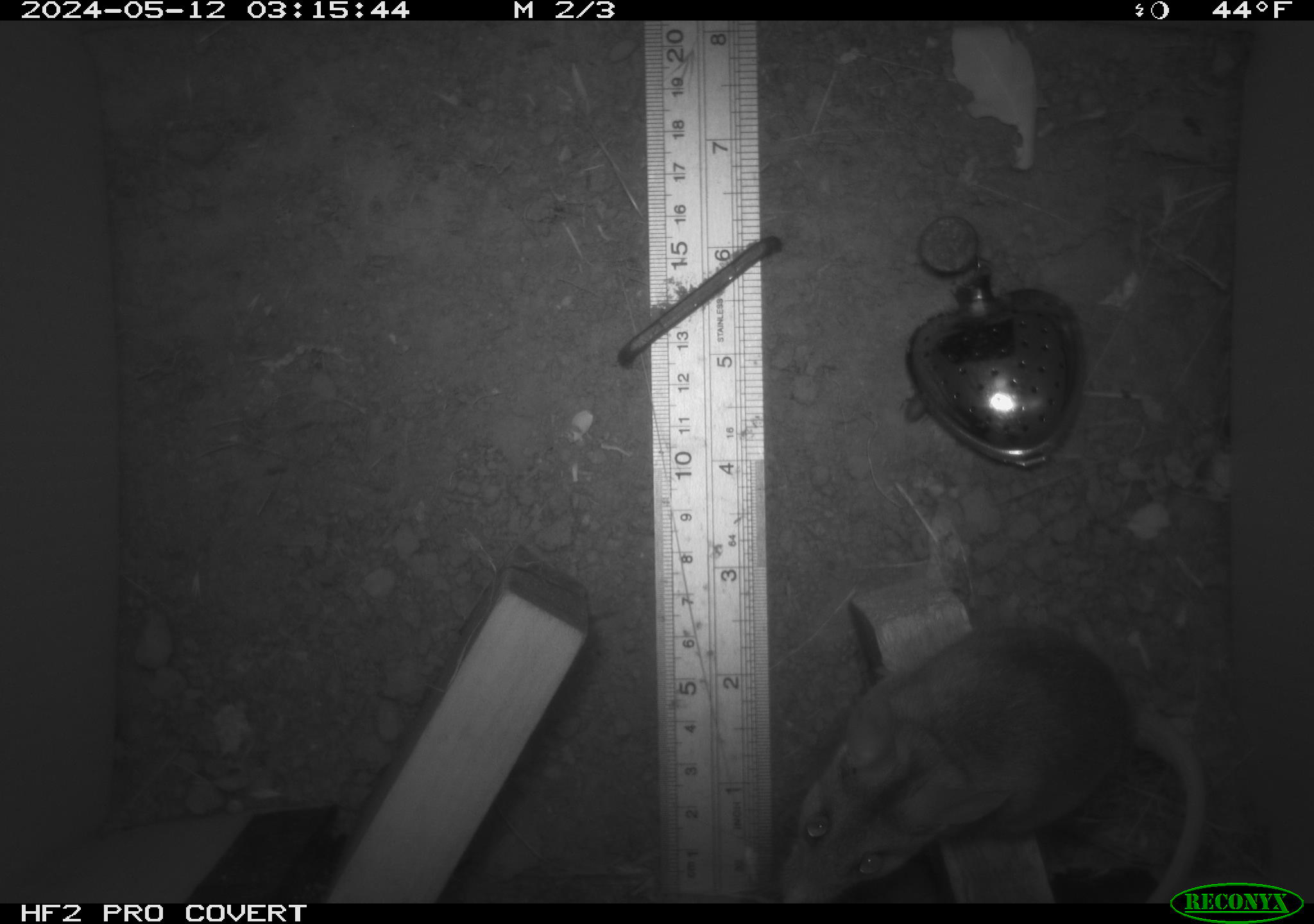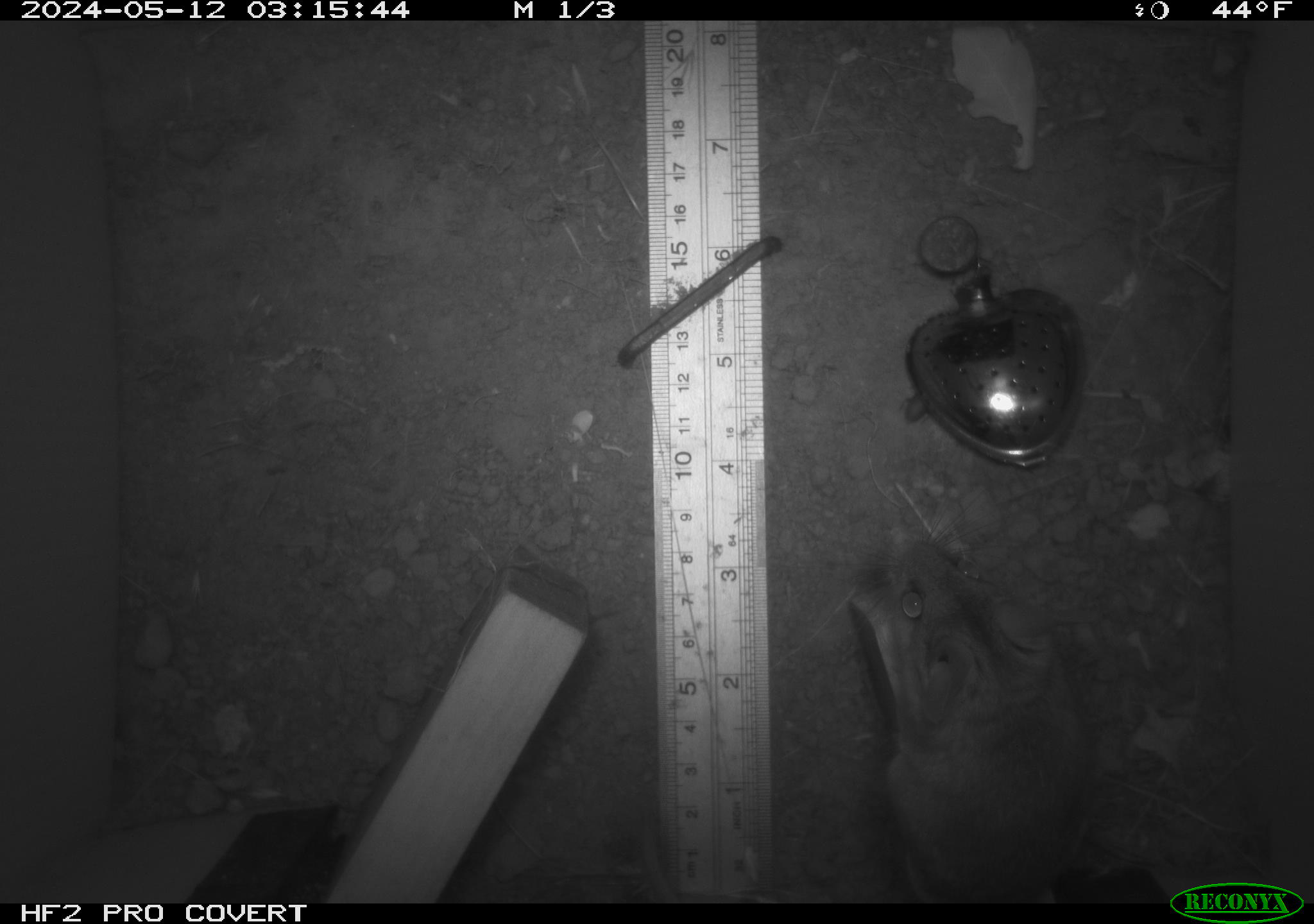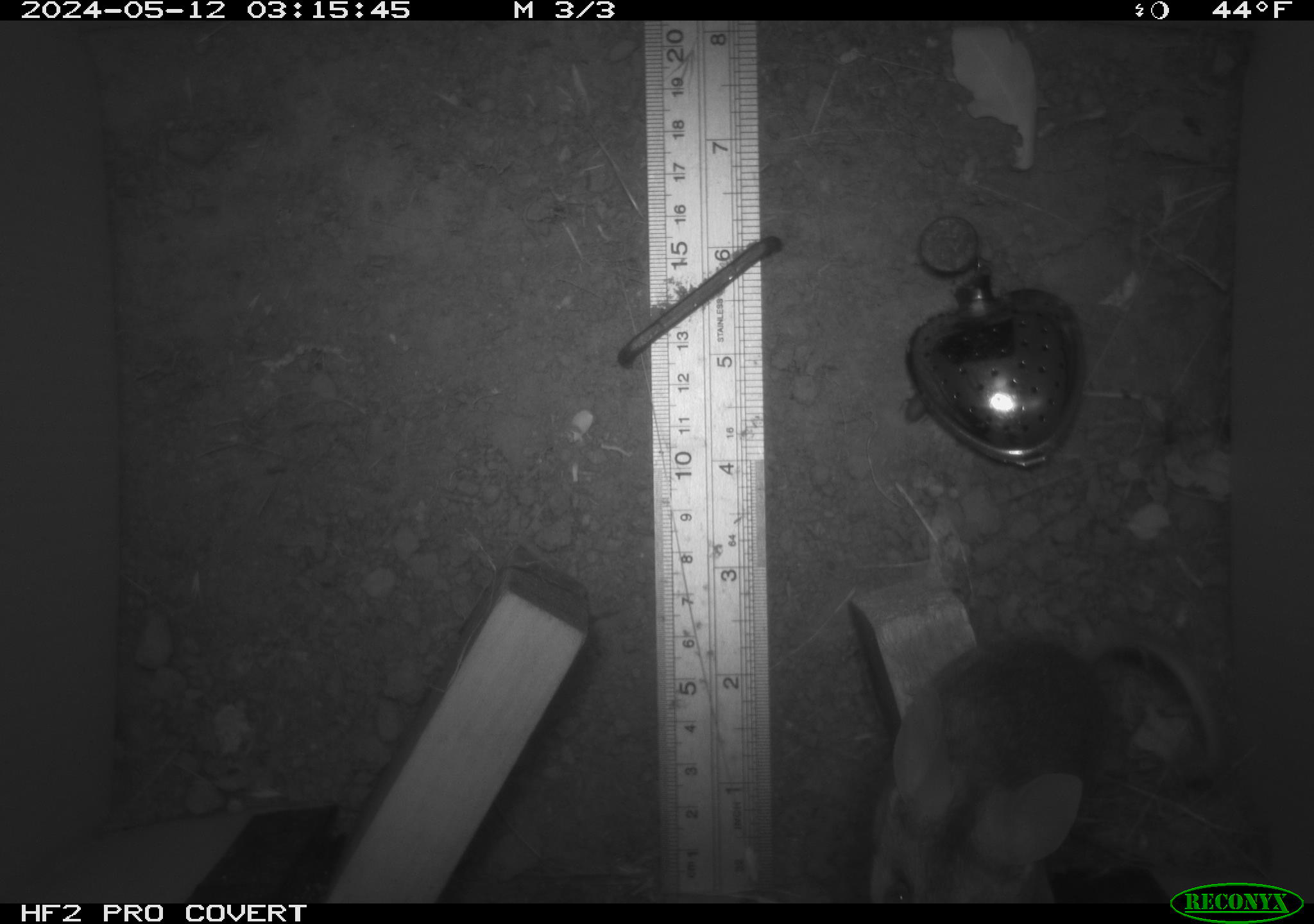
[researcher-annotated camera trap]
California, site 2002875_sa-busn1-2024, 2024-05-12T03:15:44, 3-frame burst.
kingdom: Animalia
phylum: Chordata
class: Mammalia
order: Rodentia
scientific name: Rodentia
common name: rodent